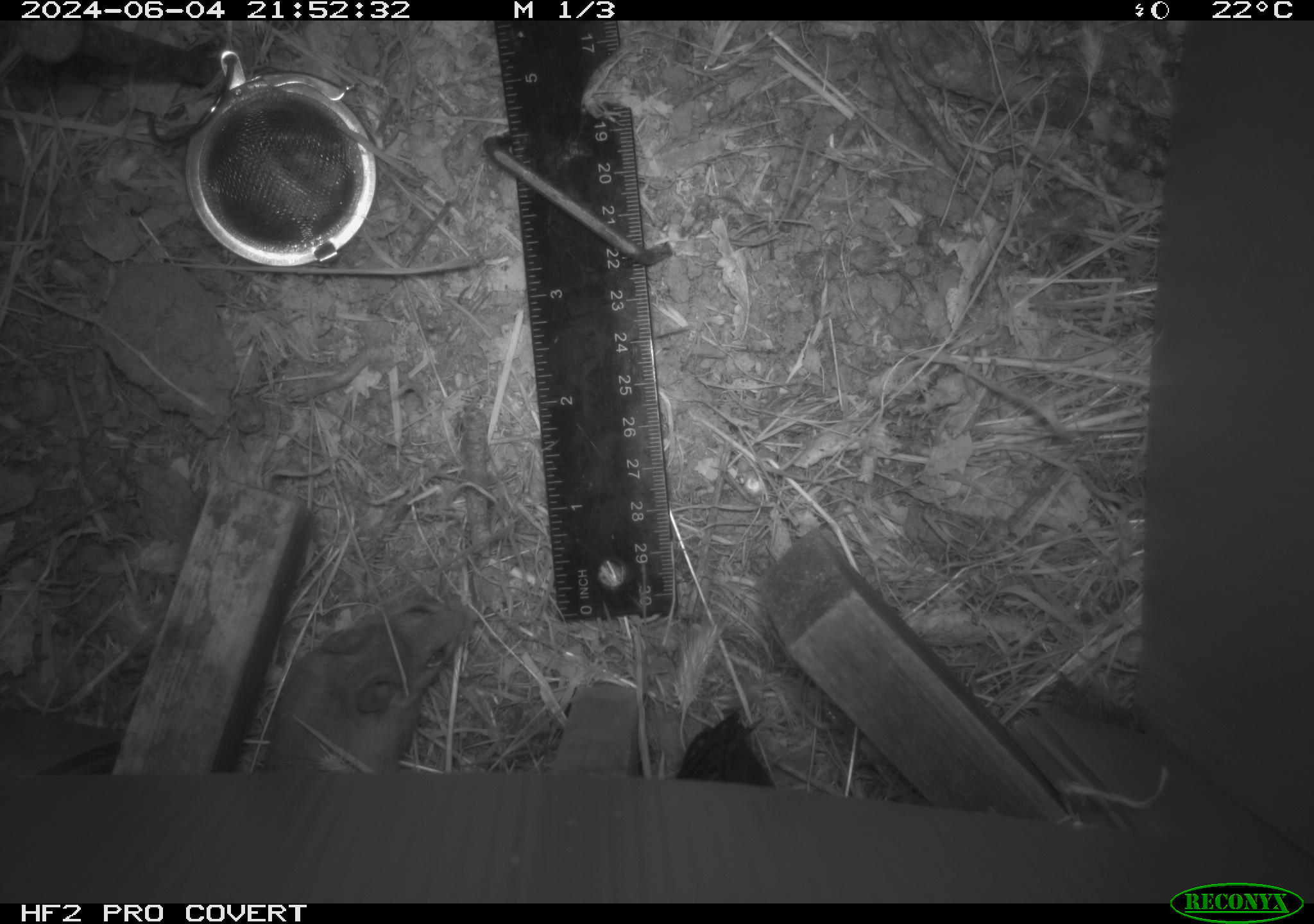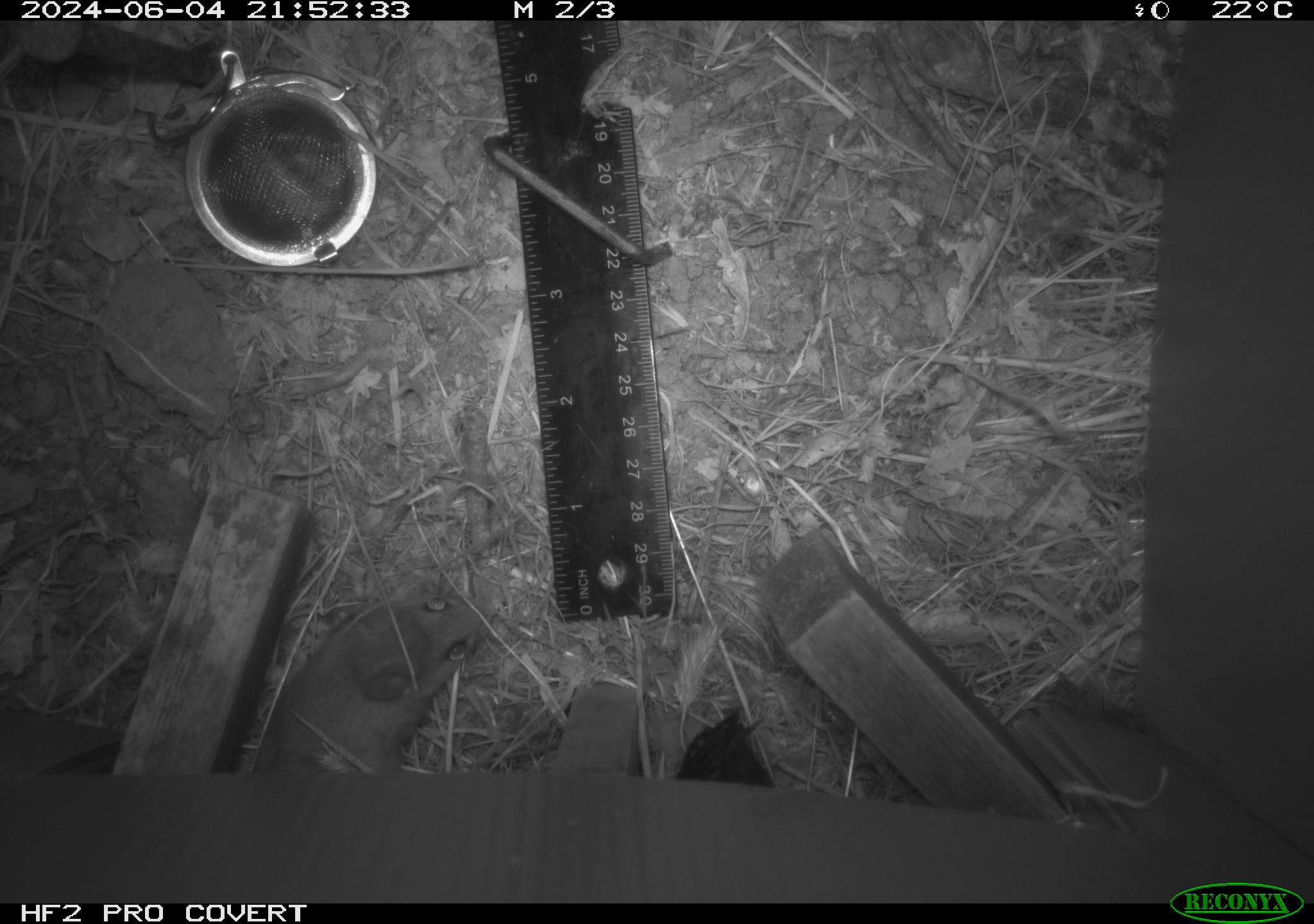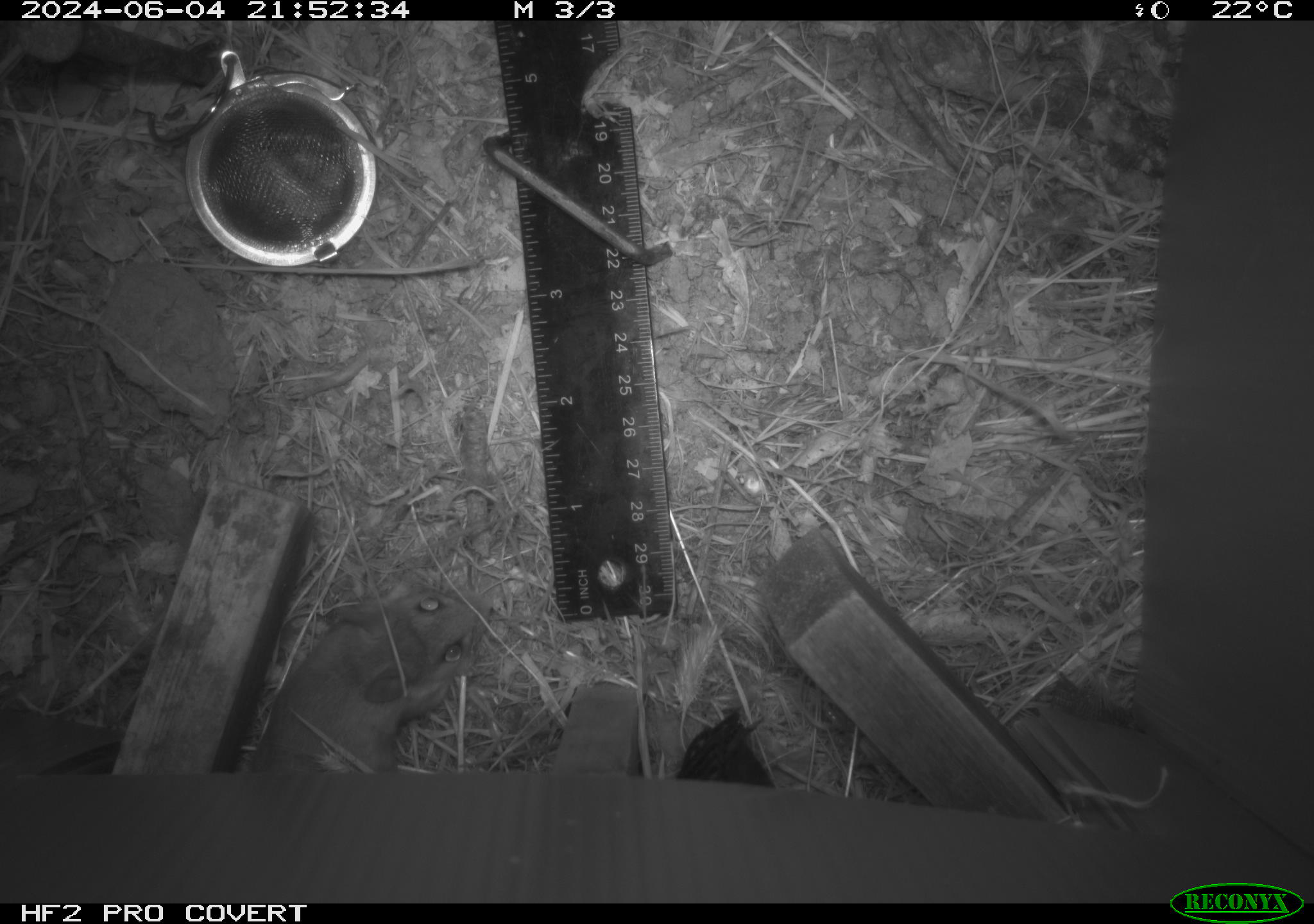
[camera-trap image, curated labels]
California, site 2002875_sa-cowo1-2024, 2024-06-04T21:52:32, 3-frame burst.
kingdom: Animalia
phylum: Chordata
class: Mammalia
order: Rodentia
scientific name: Rodentia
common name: mouse species